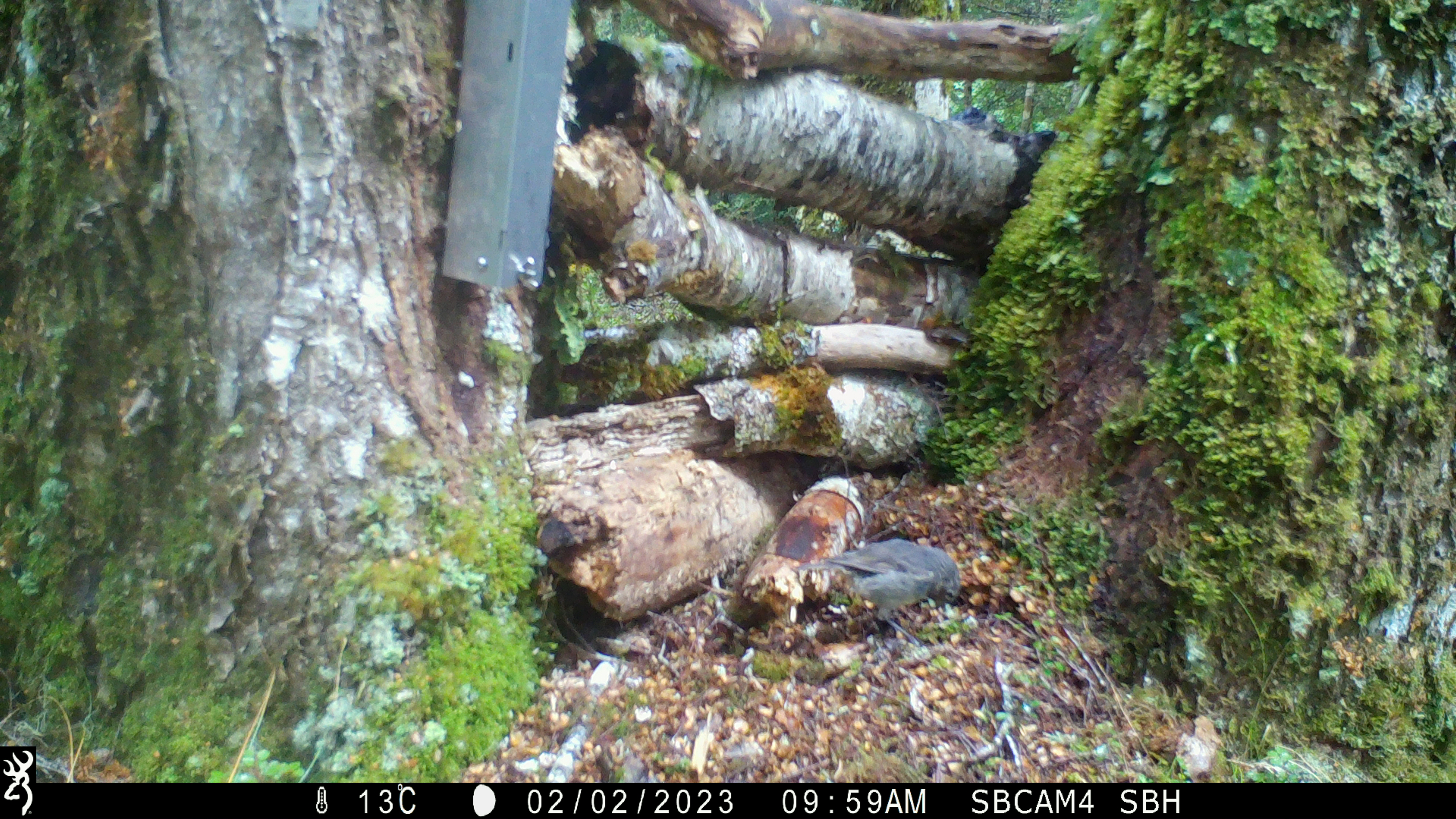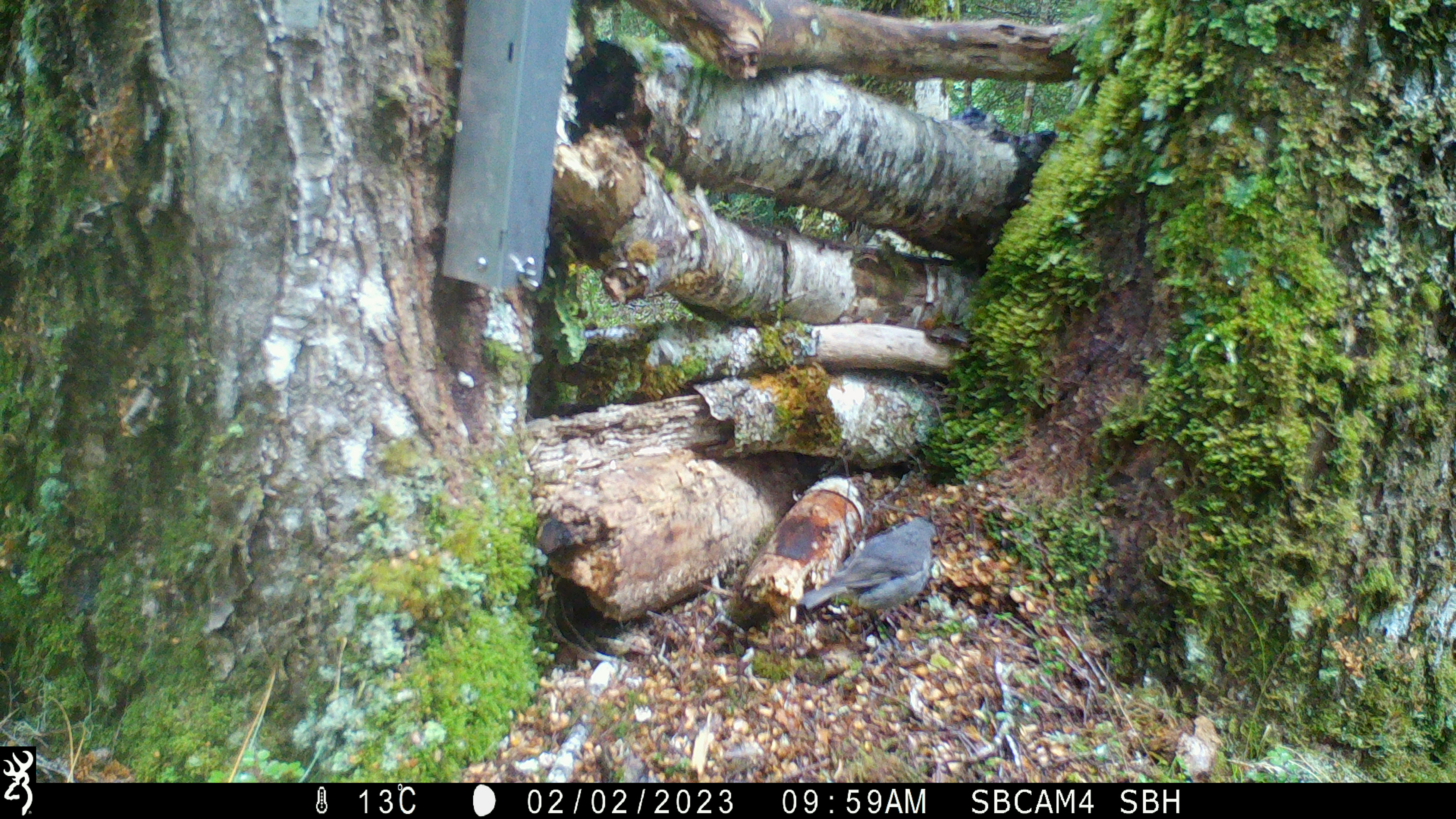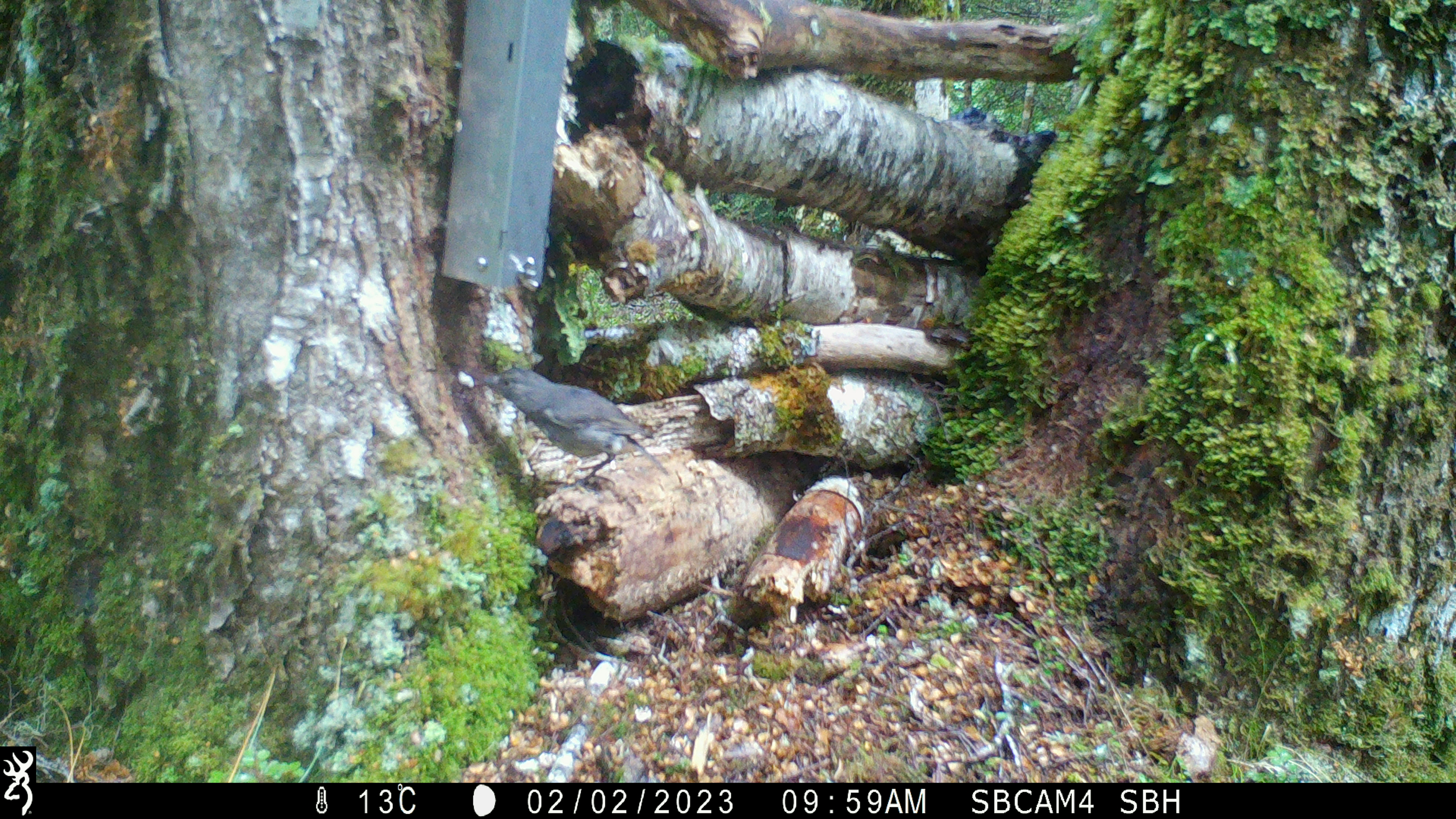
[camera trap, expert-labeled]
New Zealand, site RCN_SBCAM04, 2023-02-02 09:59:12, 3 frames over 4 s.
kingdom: Animalia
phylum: Chordata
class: Aves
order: Passeriformes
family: Petroicidae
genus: Petroica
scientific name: Petroica australis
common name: new zealand robin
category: robin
Robin (new zealand robin) (Petroica australis).